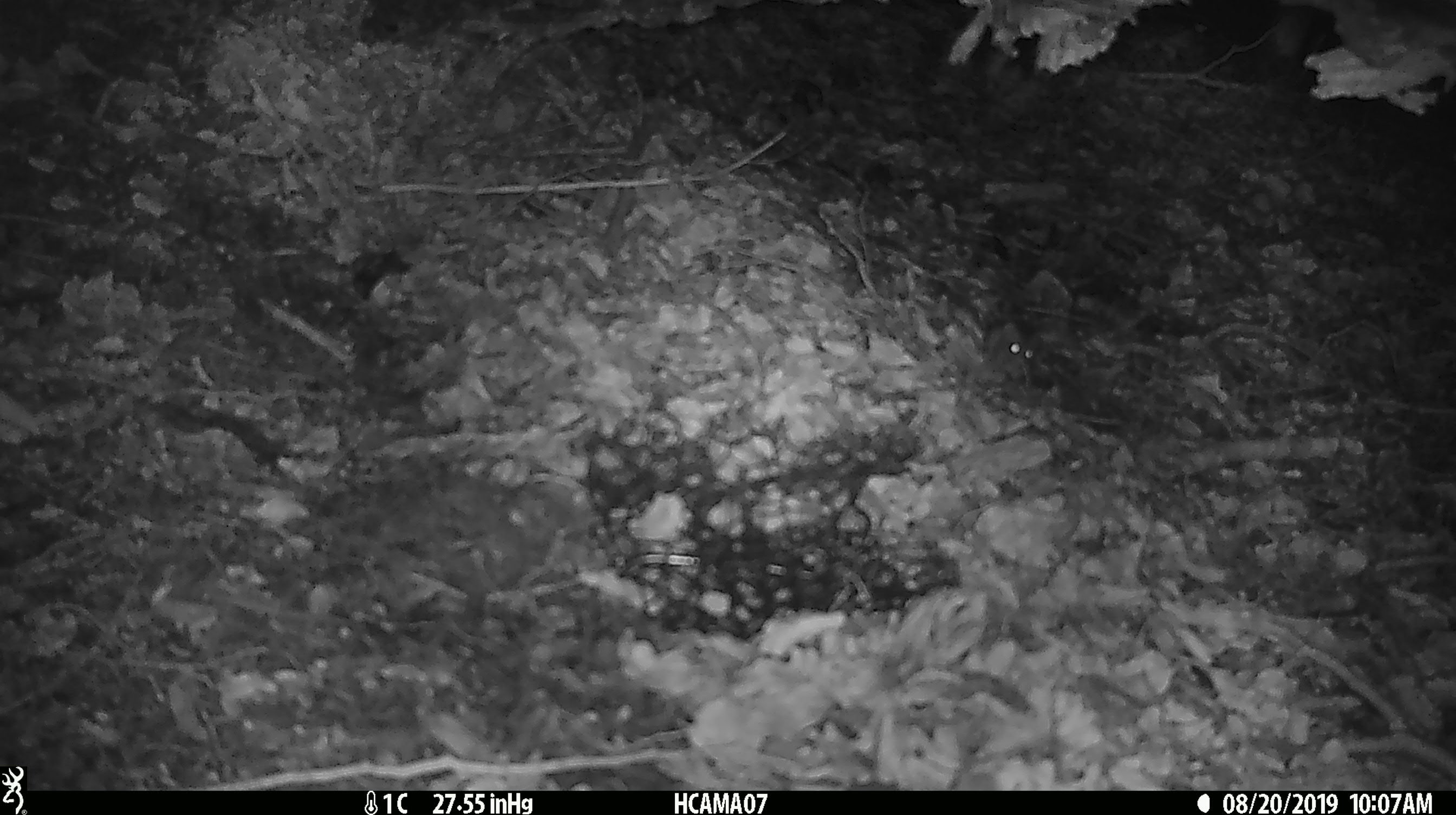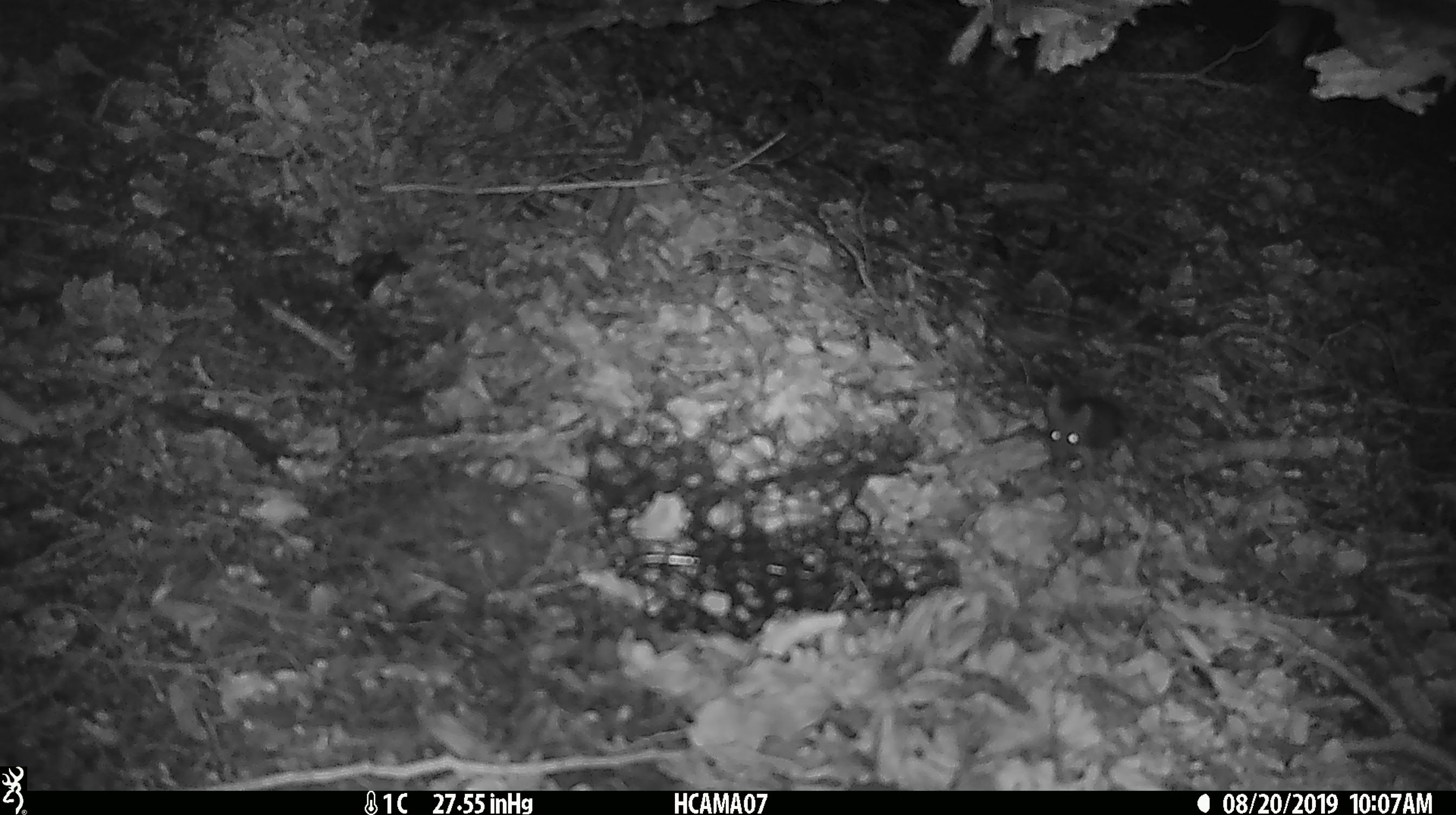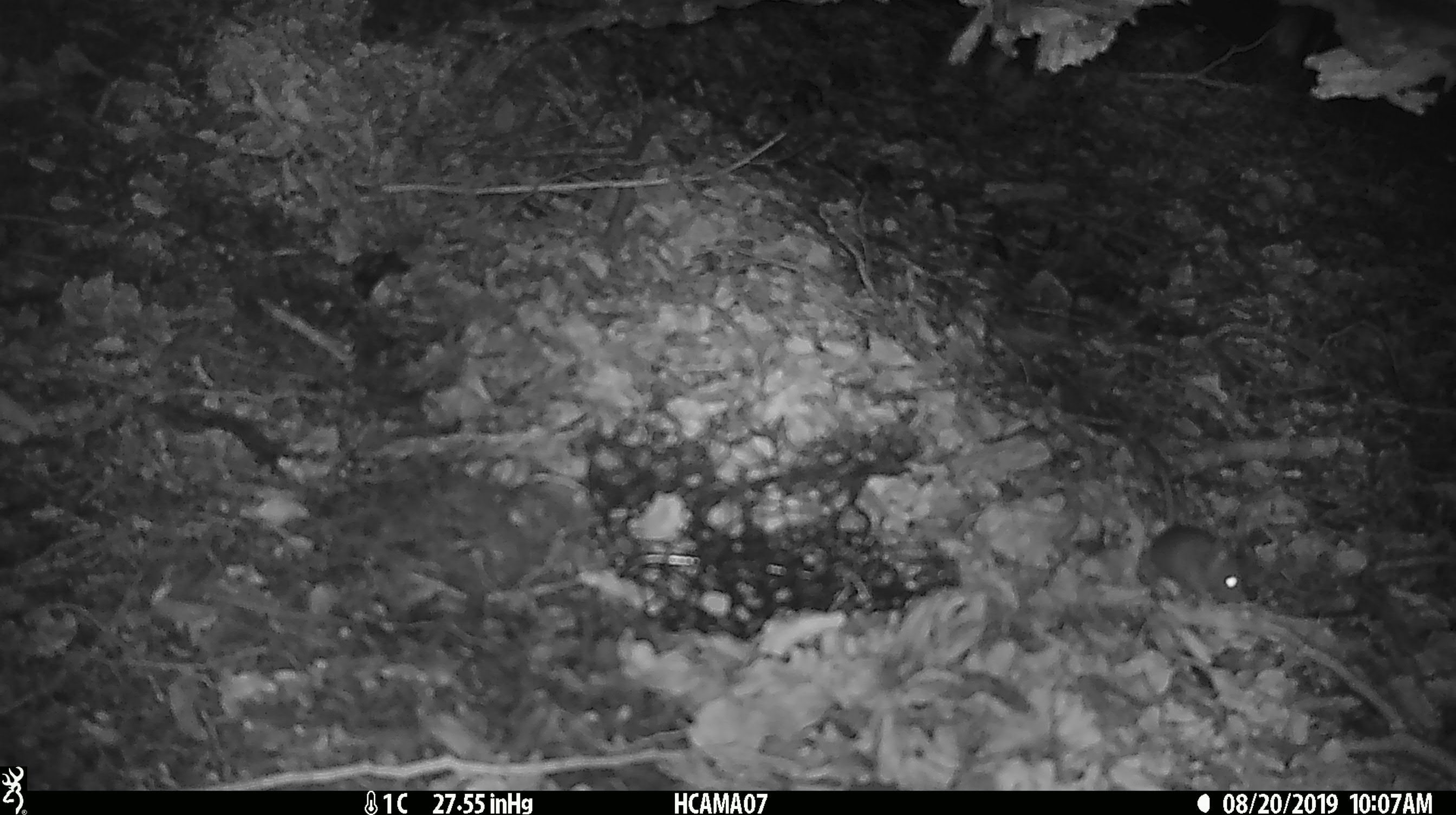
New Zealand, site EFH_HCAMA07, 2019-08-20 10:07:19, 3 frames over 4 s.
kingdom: Animalia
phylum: Chordata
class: Mammalia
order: Rodentia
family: Muridae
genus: Mus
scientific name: Mus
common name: mouse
Mouse (Mus).